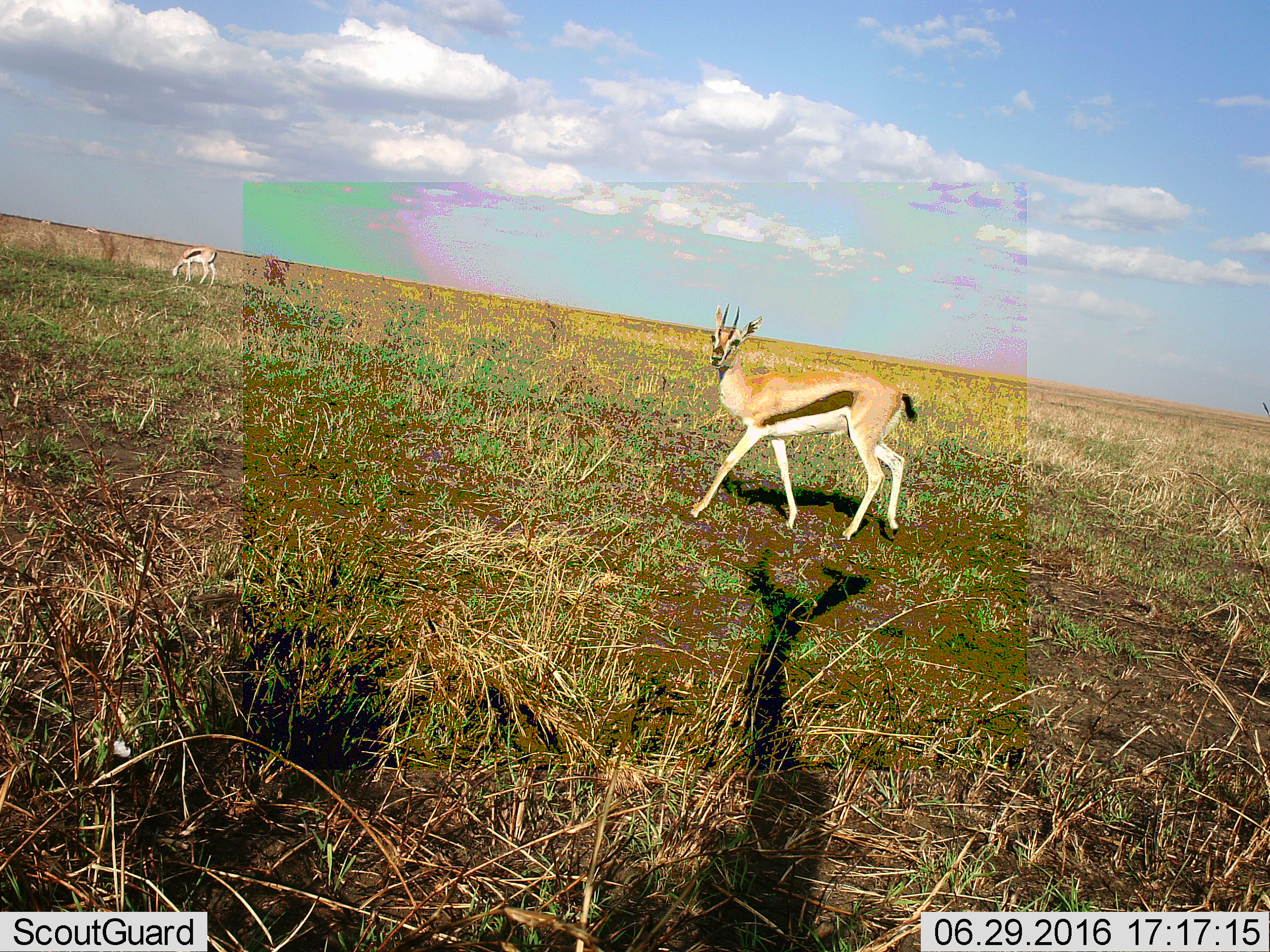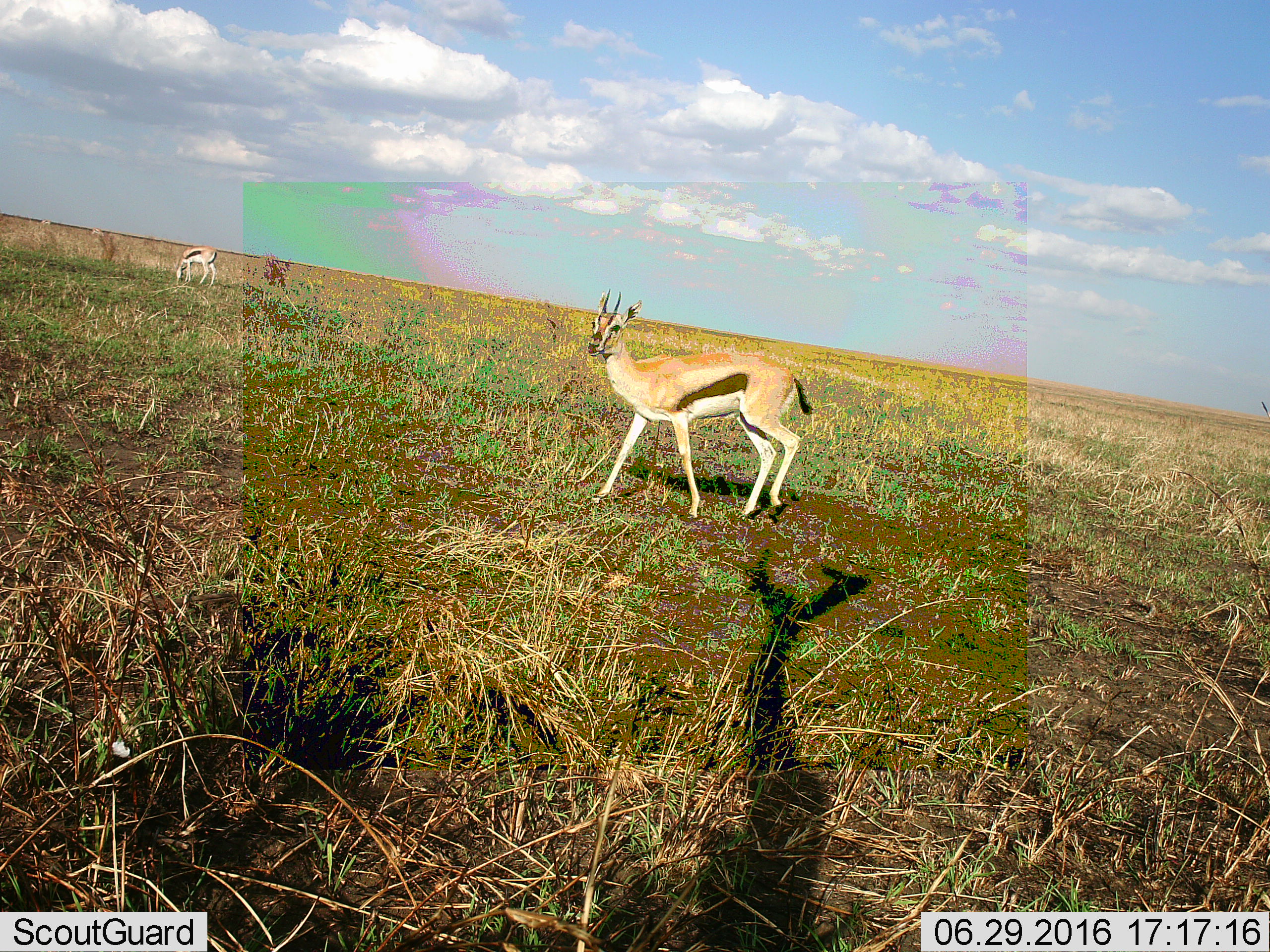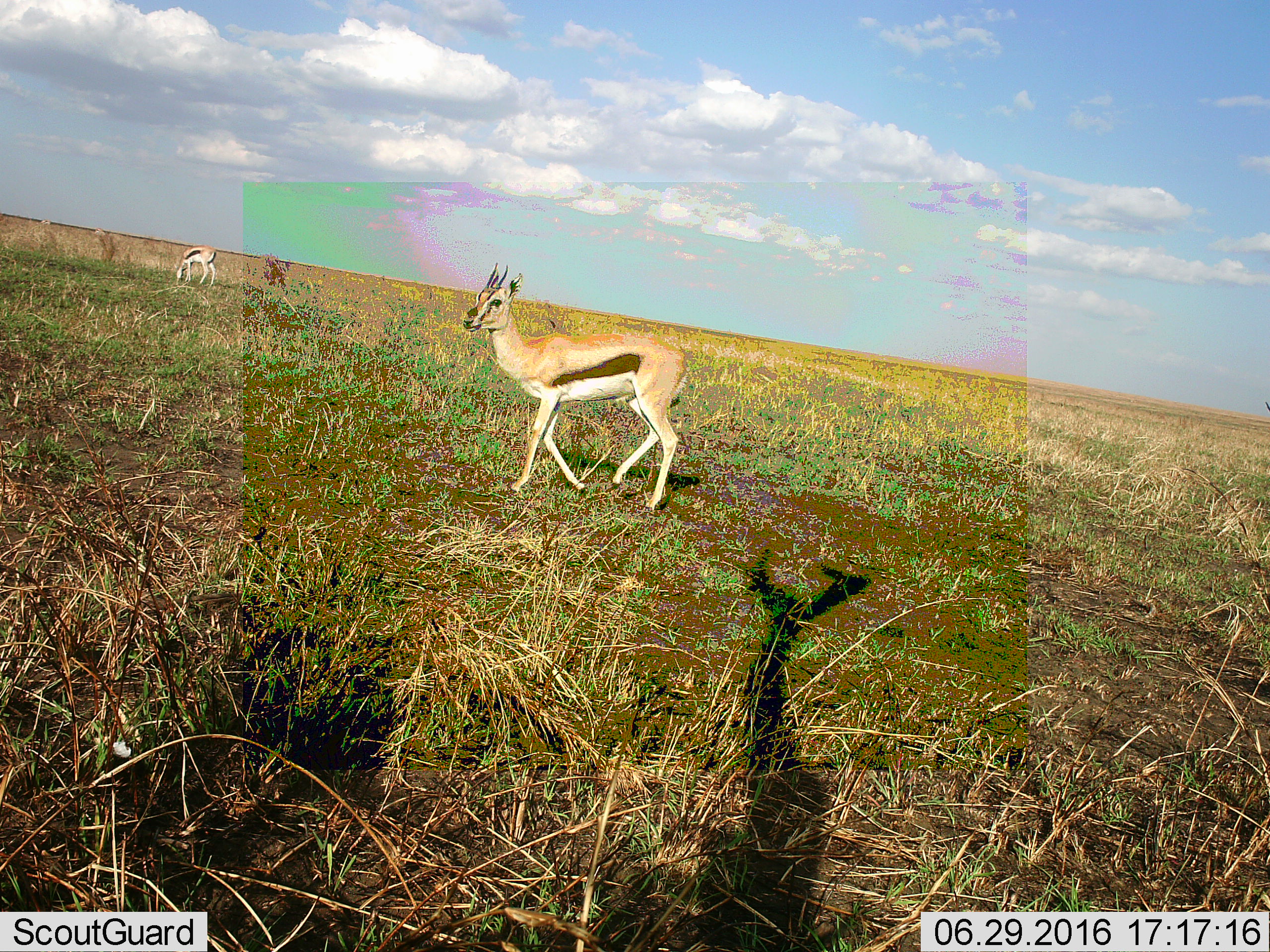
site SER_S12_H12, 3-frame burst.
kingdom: Animalia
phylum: Chordata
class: Mammalia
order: Artiodactyla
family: Bovidae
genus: Eudorcas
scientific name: Eudorcas thomsonii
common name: thomson's gazelle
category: gazellethomsons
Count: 2.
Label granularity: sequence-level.